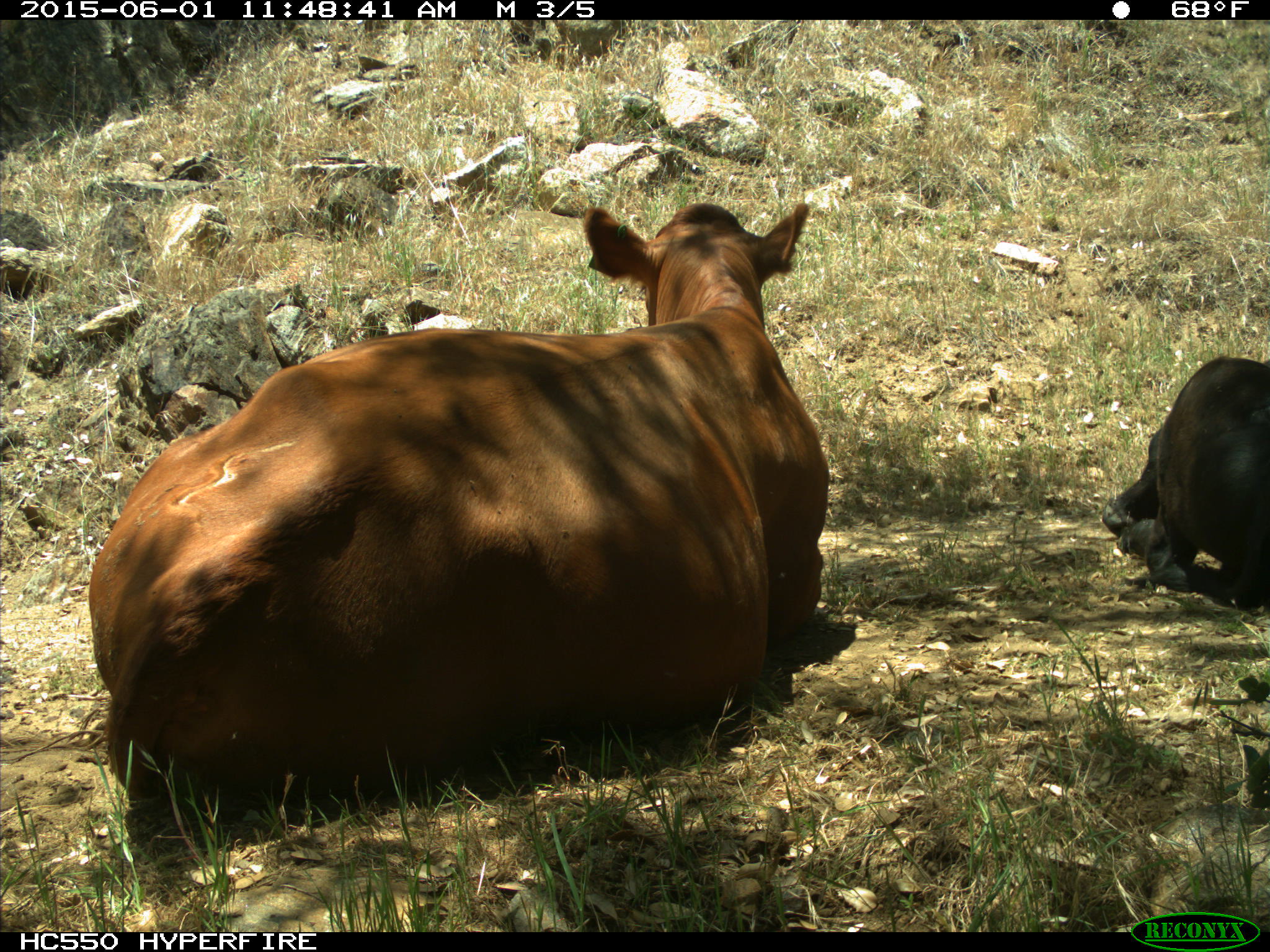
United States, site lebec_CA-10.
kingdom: Animalia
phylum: Chordata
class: Mammalia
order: Artiodactyla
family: Bovidae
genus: Bos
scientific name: Bos taurus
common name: domestic cow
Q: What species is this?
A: Bos taurus (domestic cow).